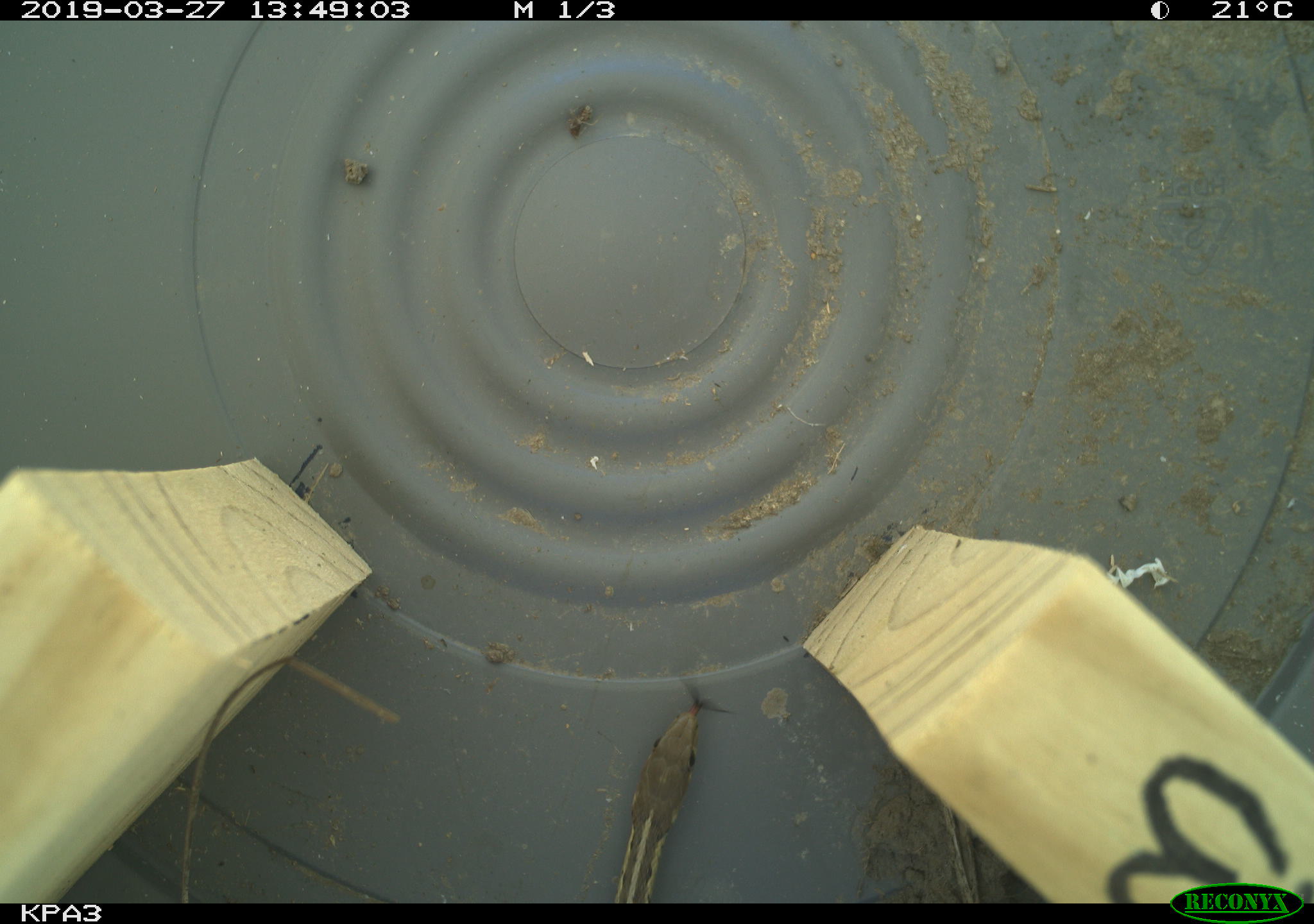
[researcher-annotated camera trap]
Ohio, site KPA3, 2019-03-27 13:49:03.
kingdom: Animalia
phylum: Chordata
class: Reptilia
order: Squamata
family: Colubridae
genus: Thamnophis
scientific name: Thamnophis sirtalis sirtalis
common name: eastern gartersnake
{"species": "eastern gartersnake (Thamnophis sirtalis sirtalis)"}